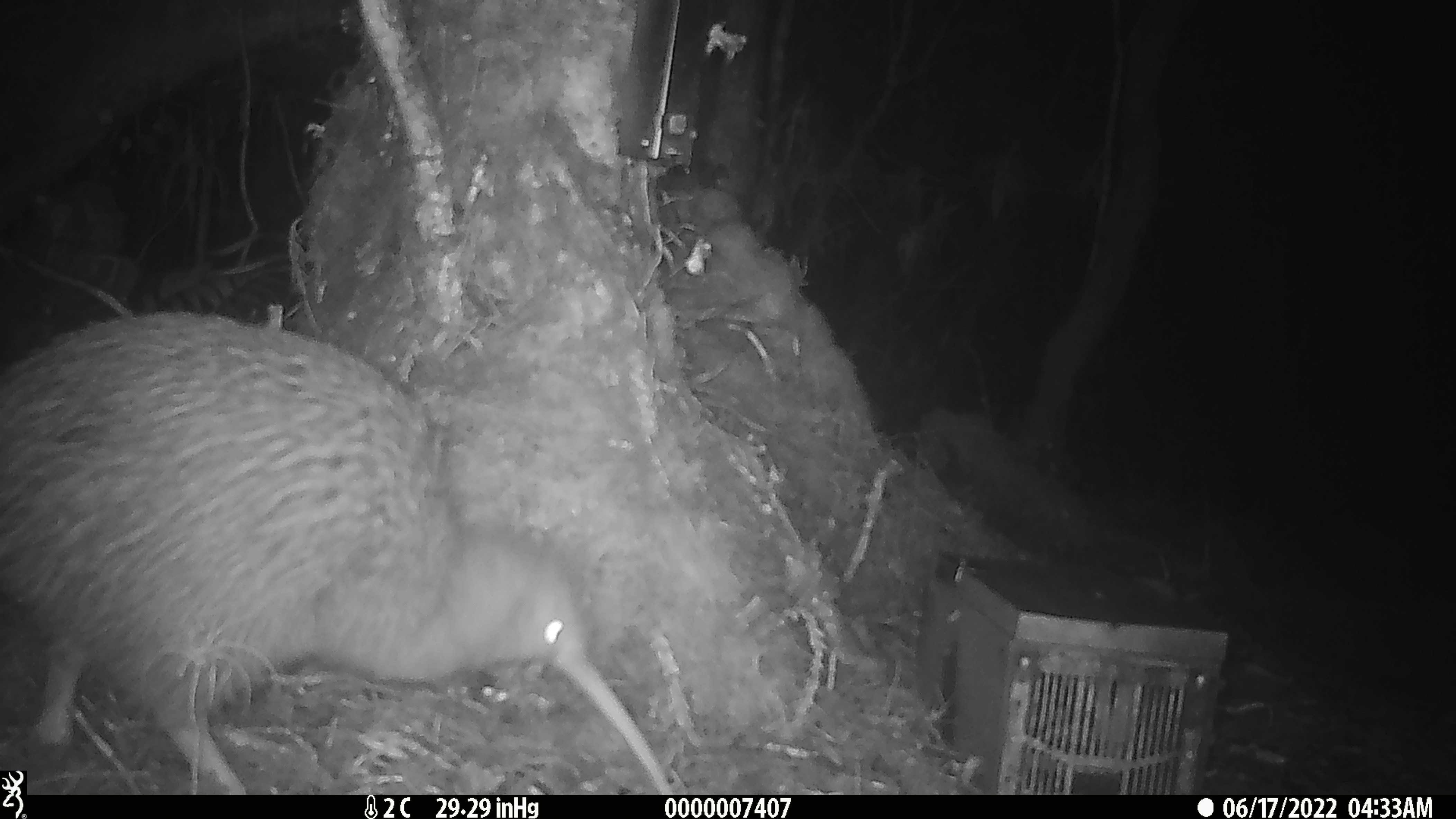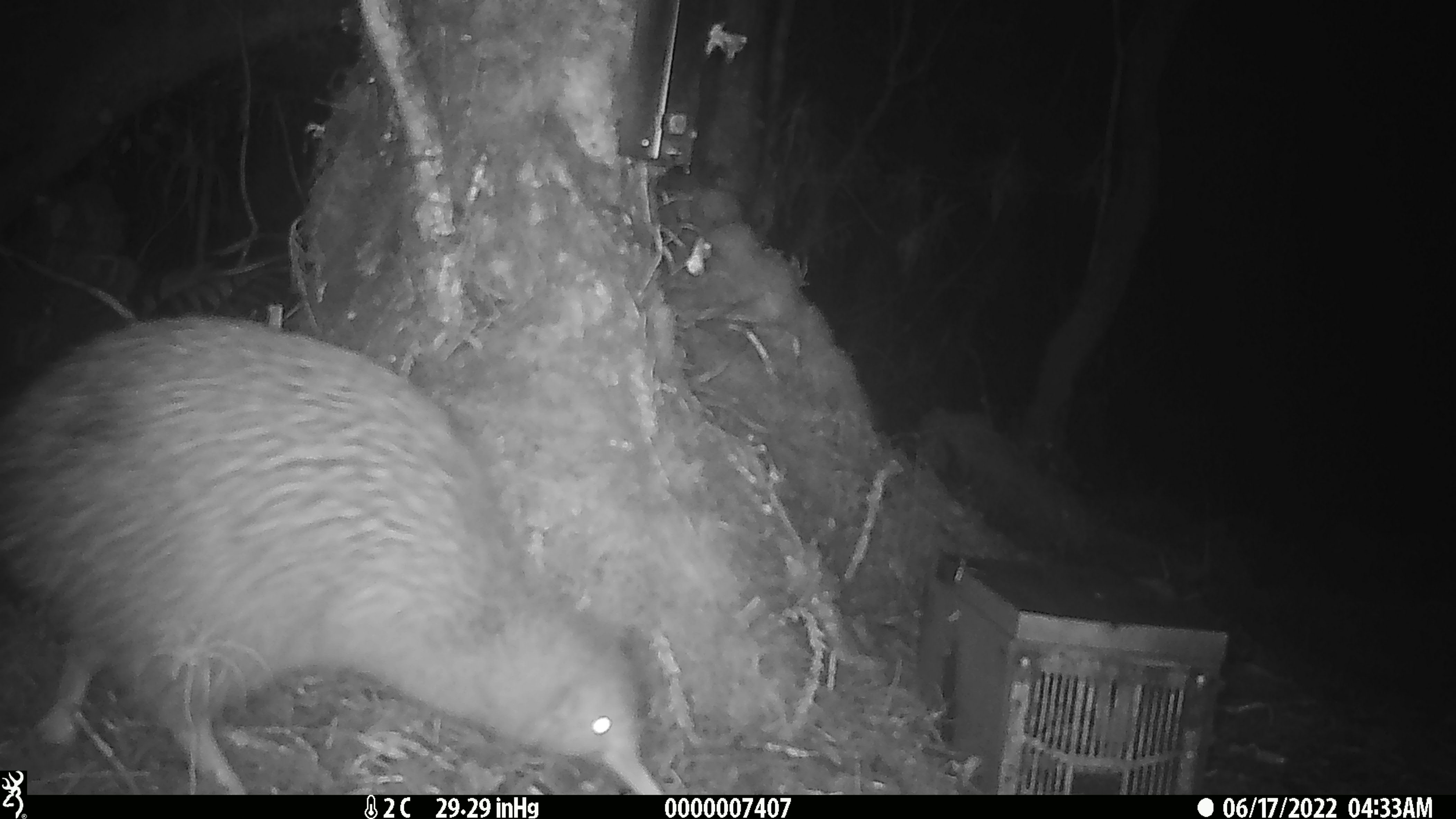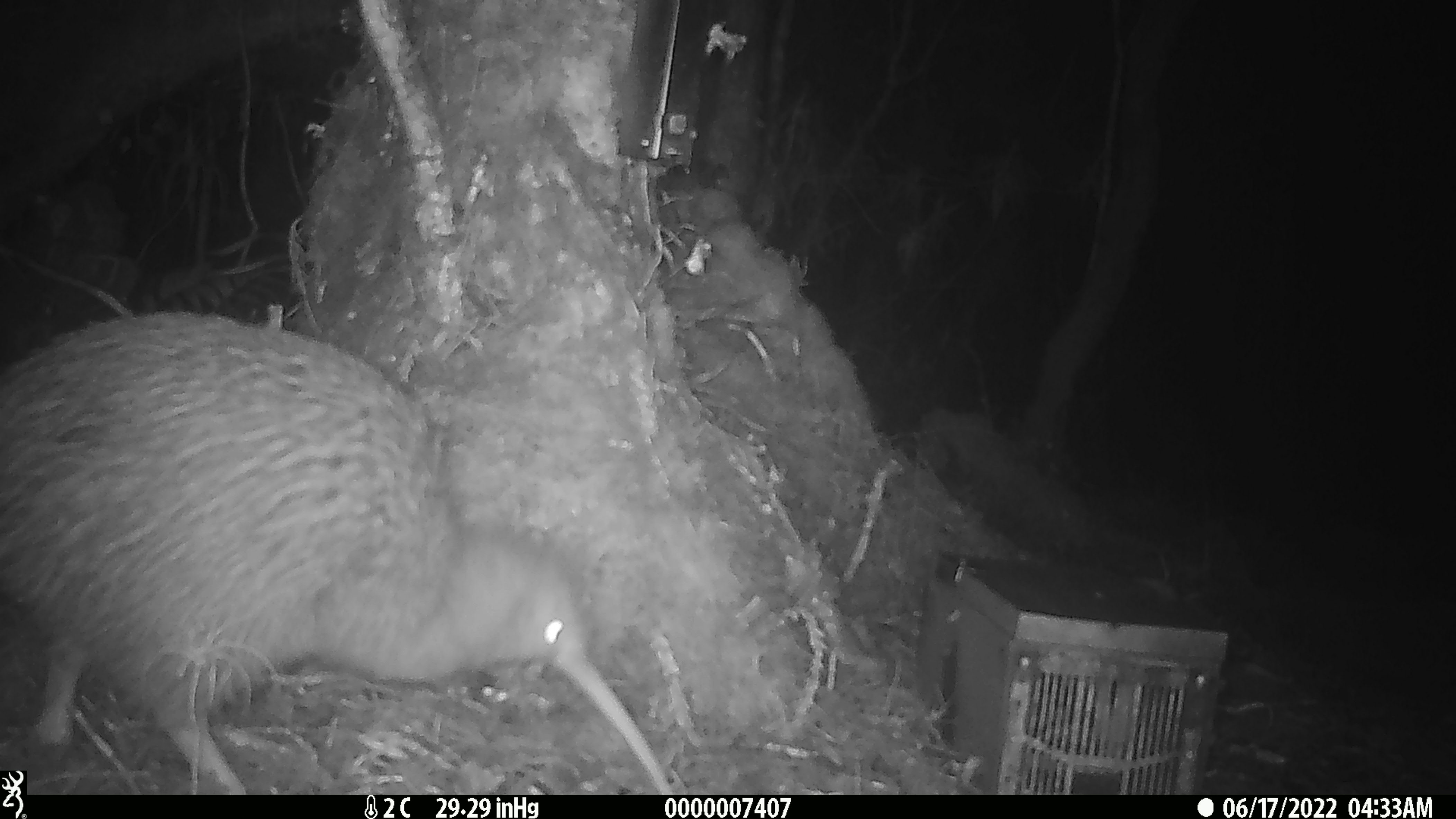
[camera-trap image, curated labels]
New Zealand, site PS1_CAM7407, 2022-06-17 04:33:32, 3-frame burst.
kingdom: Animalia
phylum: Chordata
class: Aves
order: Apterygiformes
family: Apterygidae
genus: Apteryx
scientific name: Apteryx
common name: kiwi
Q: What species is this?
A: Kiwi (Apteryx).